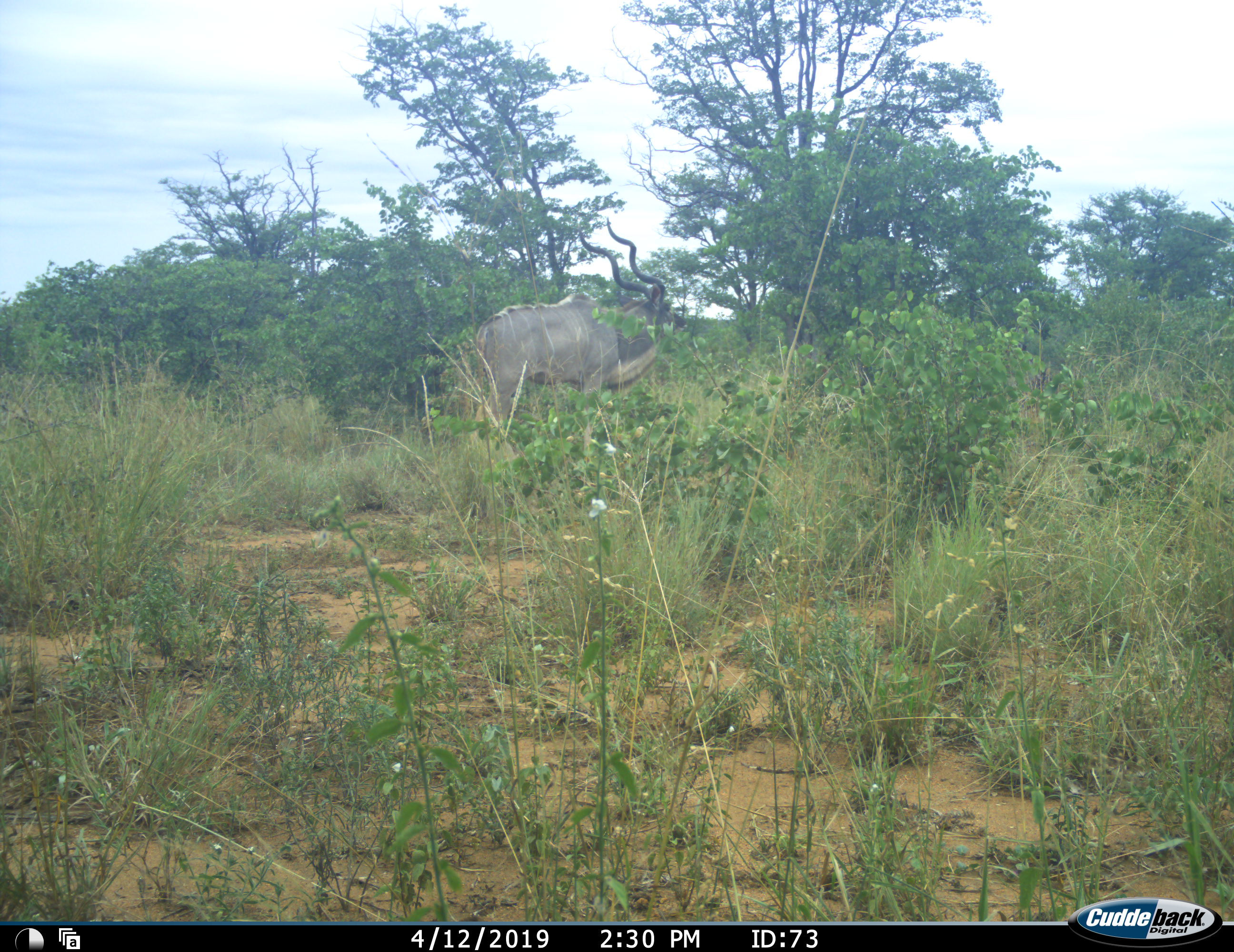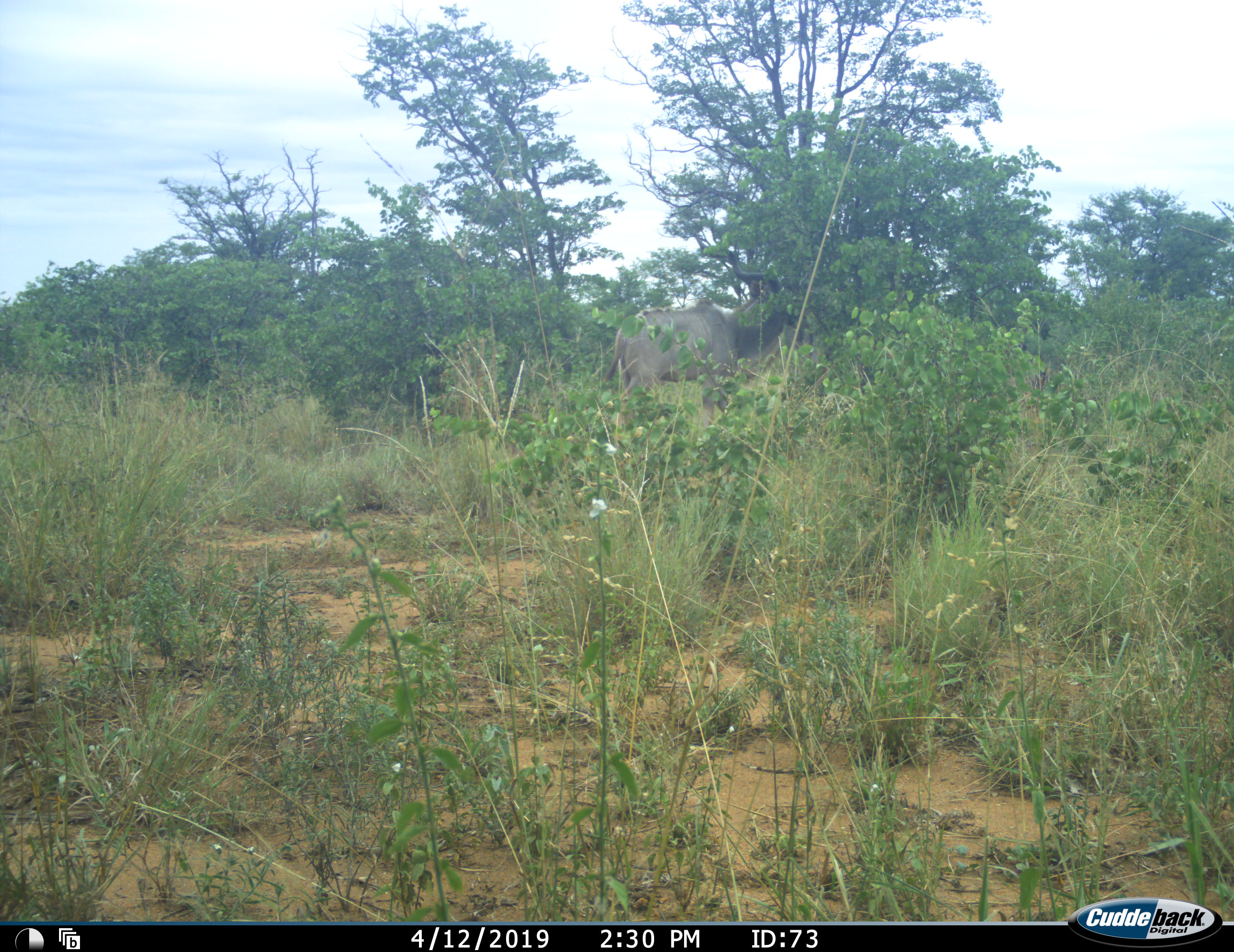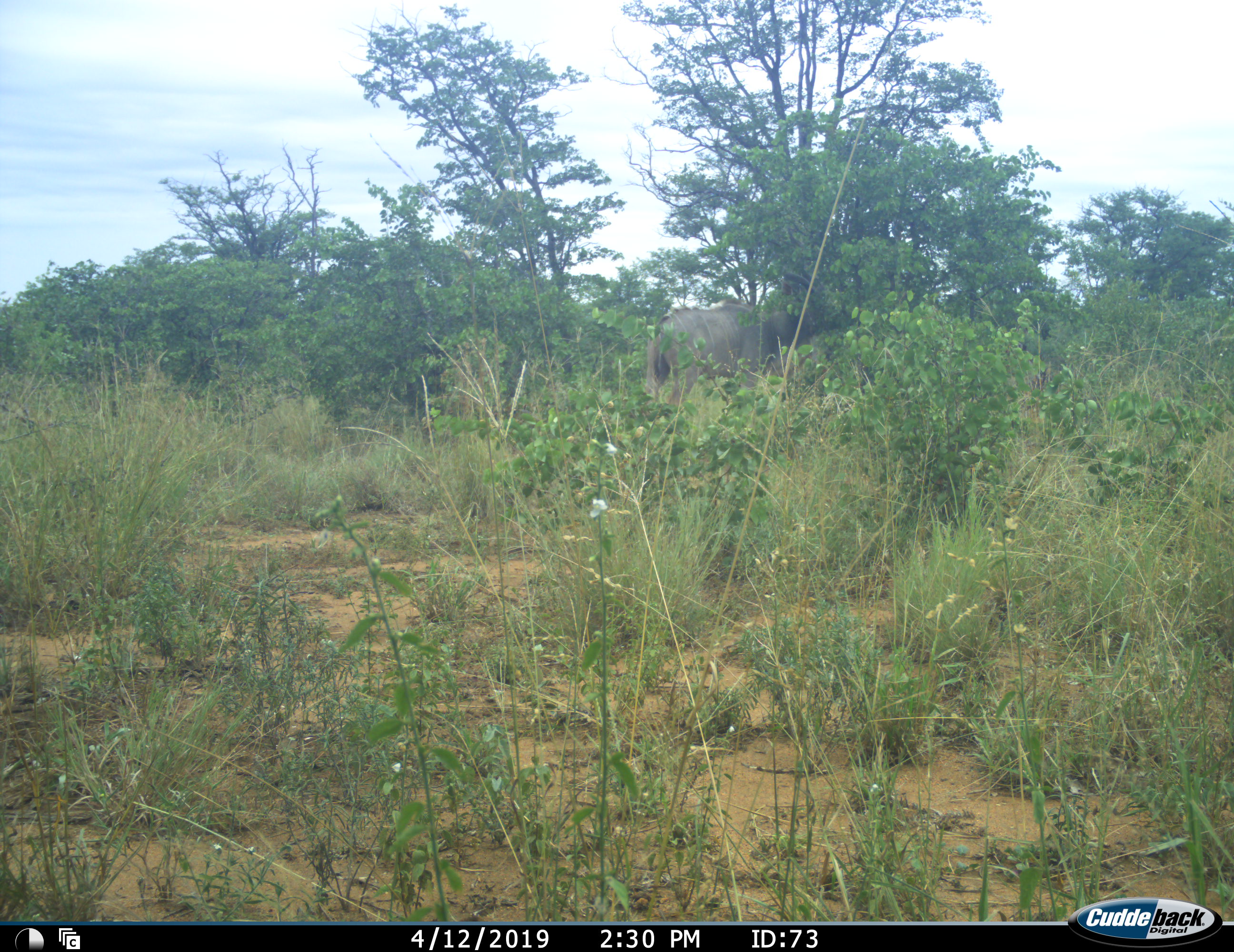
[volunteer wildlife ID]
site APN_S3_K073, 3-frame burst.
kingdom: Animalia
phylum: Chordata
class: Mammalia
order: Artiodactyla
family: Bovidae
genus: Tragelaphus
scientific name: Tragelaphus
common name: kudu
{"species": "kudu (Tragelaphus)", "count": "1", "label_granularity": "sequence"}